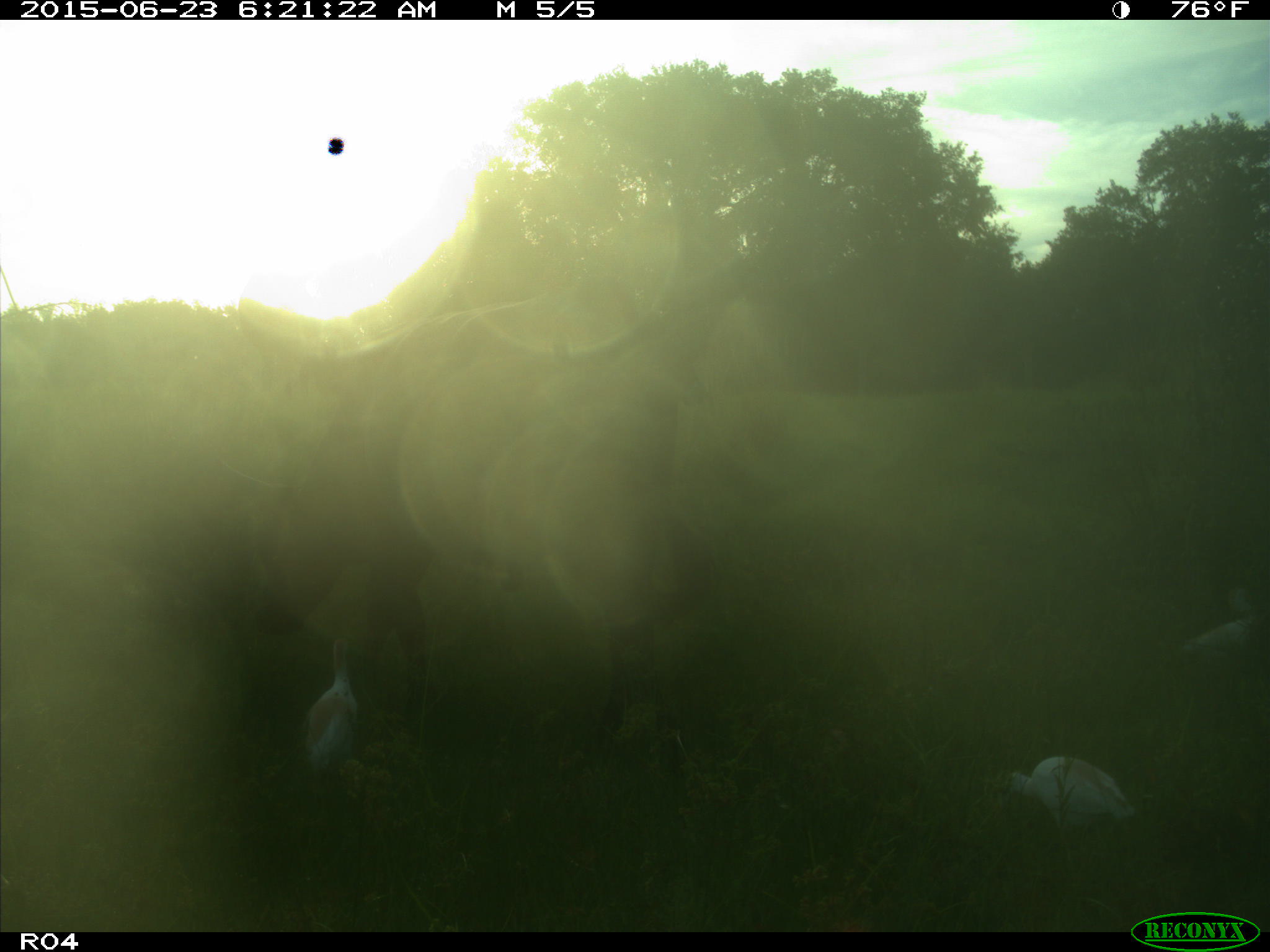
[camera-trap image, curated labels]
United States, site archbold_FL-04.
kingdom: Animalia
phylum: Chordata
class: Mammalia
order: Artiodactyla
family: Bovidae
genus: Bos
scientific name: Bos taurus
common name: domestic cow